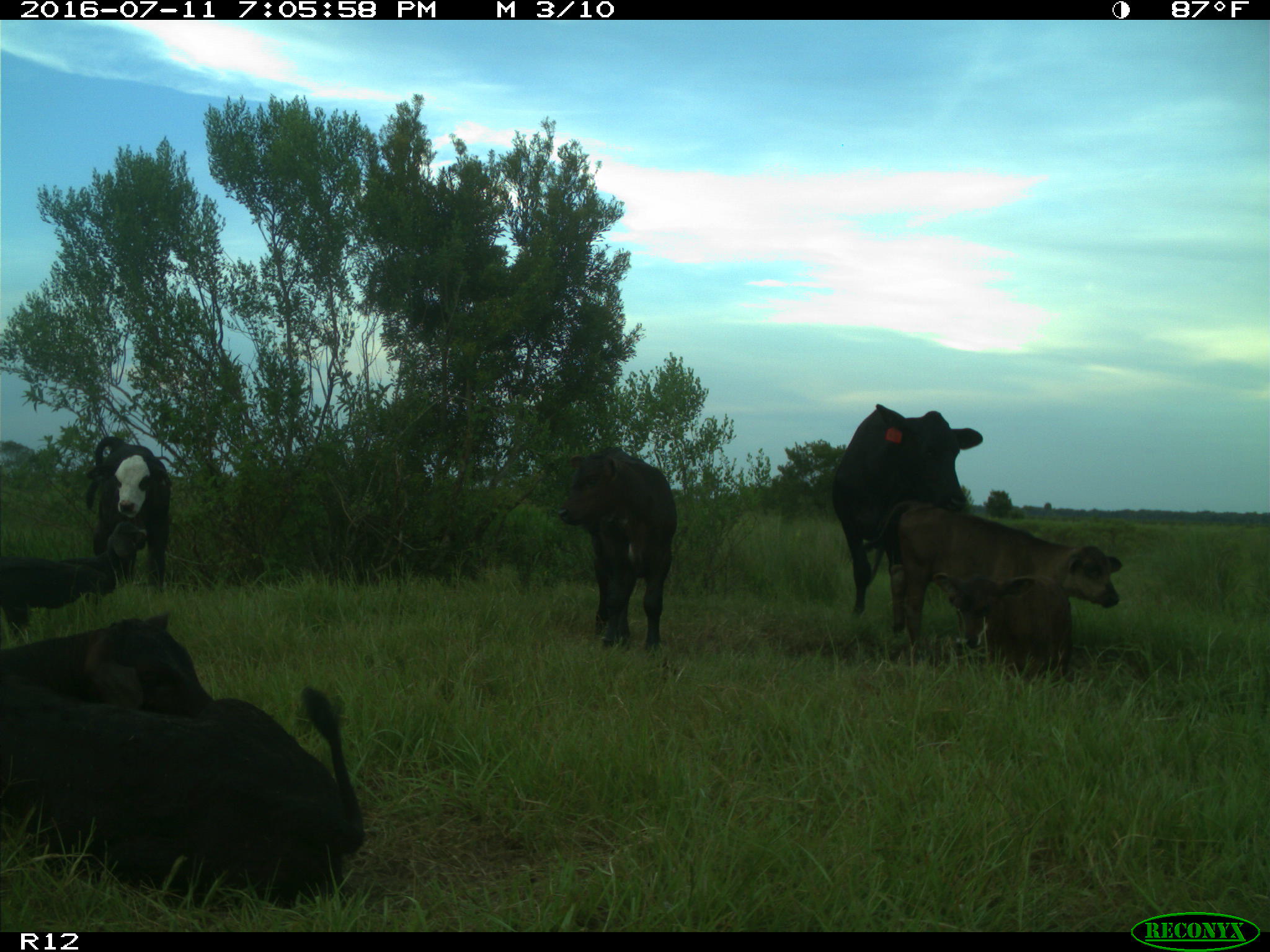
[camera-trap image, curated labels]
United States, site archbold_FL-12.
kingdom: Animalia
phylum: Chordata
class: Mammalia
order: Artiodactyla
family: Bovidae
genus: Bos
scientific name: Bos taurus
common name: domestic cow